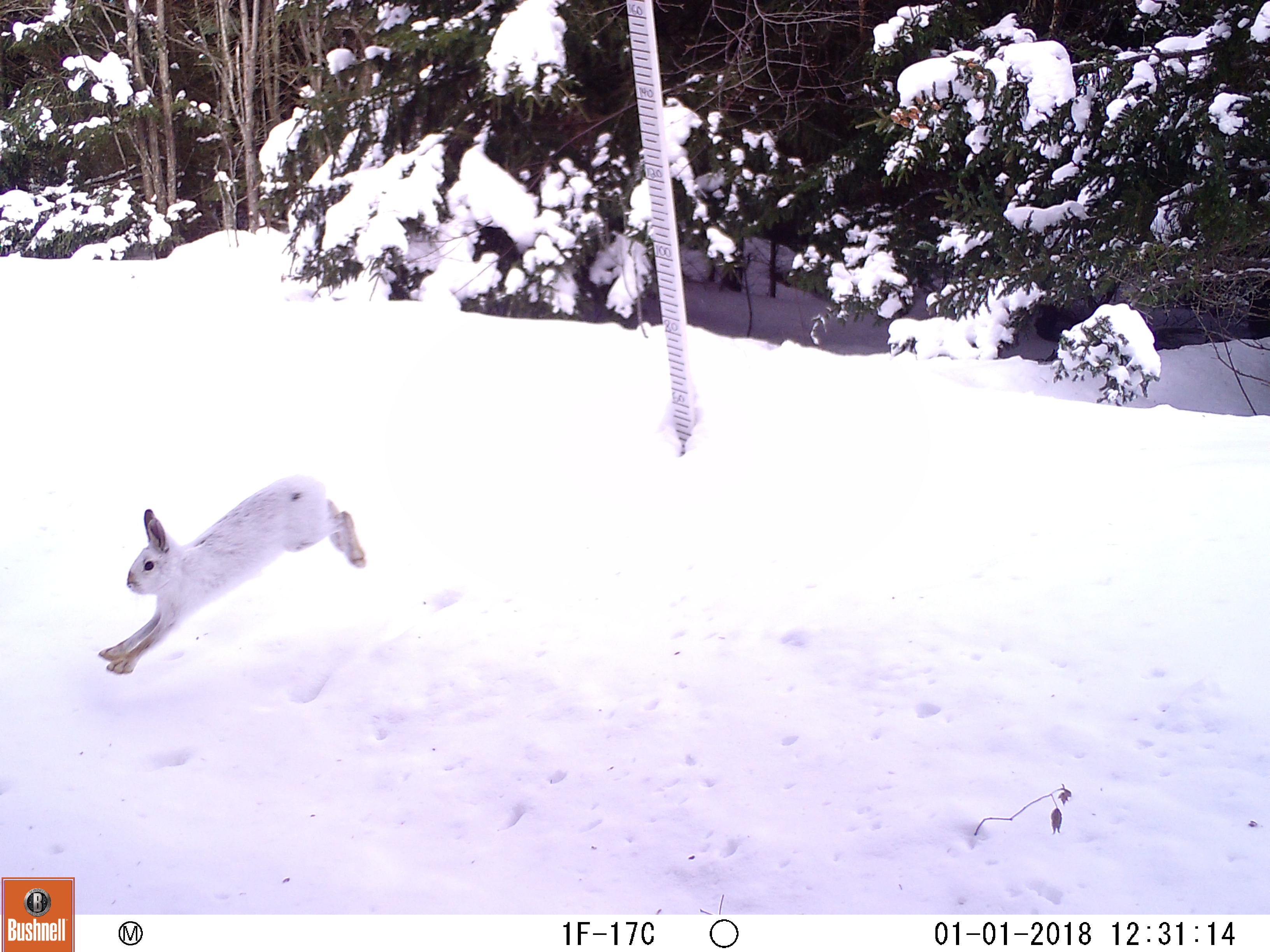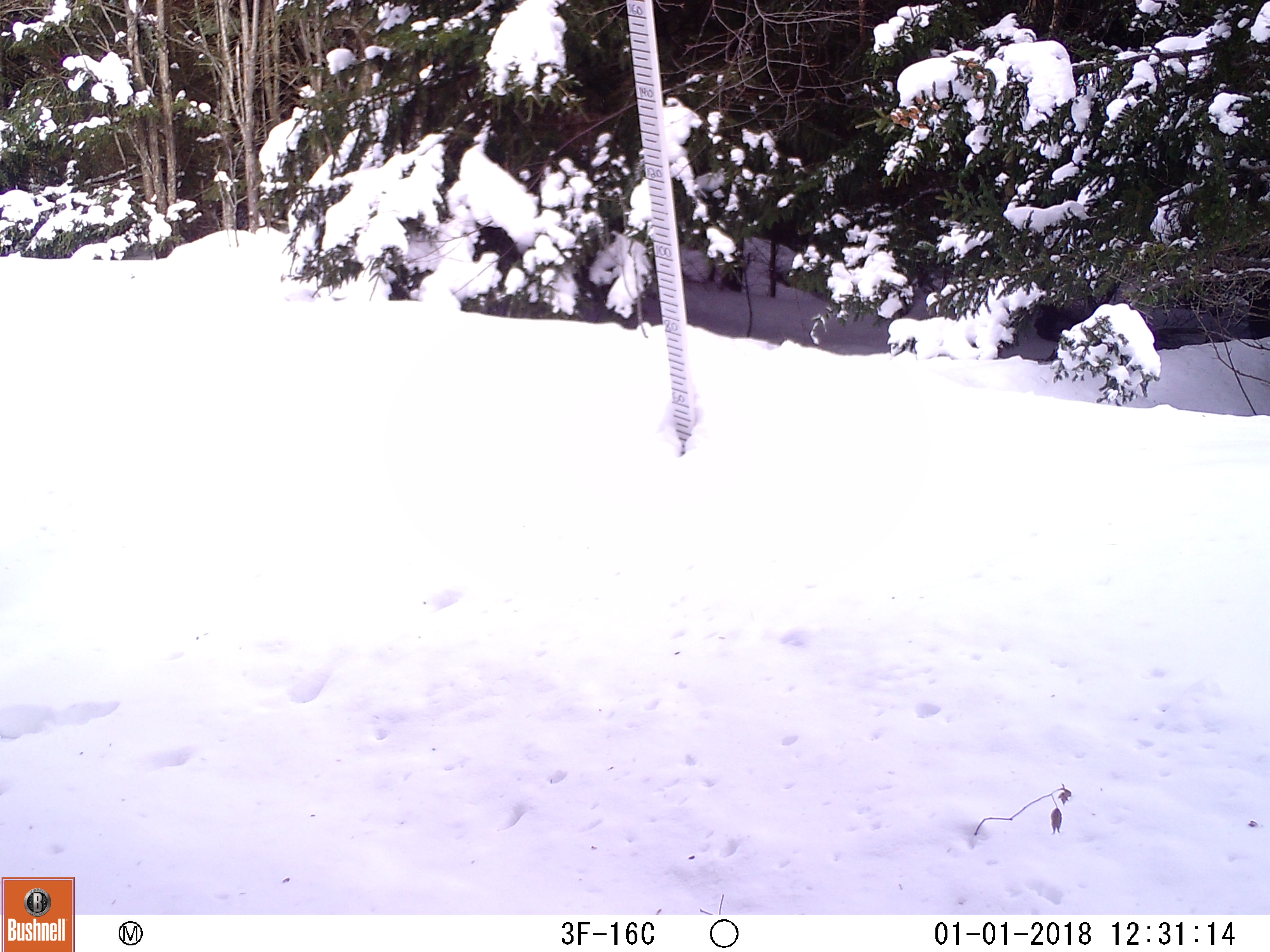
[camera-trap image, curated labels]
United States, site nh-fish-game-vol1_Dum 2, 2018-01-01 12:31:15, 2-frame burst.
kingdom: Animalia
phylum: Chordata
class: Mammalia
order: Lagomorpha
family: Leporidae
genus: Lepus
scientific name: Lepus americanus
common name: snowshoe hare